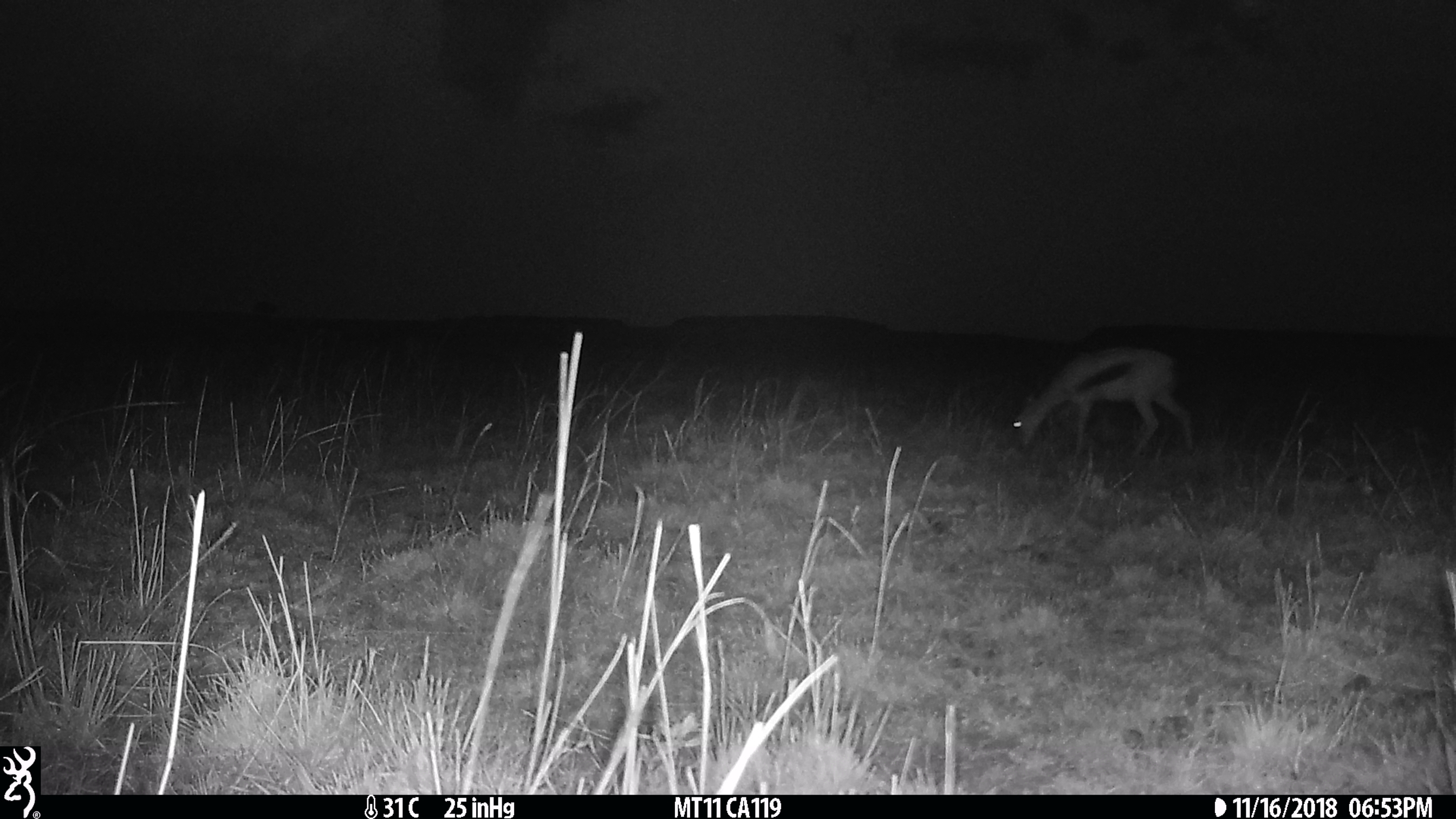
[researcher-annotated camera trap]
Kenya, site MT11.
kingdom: Animalia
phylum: Chordata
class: Mammalia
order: Artiodactyla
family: Bovidae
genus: Eudorcas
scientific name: Eudorcas thomsonii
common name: thomon's gazelle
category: gazelle thomsons